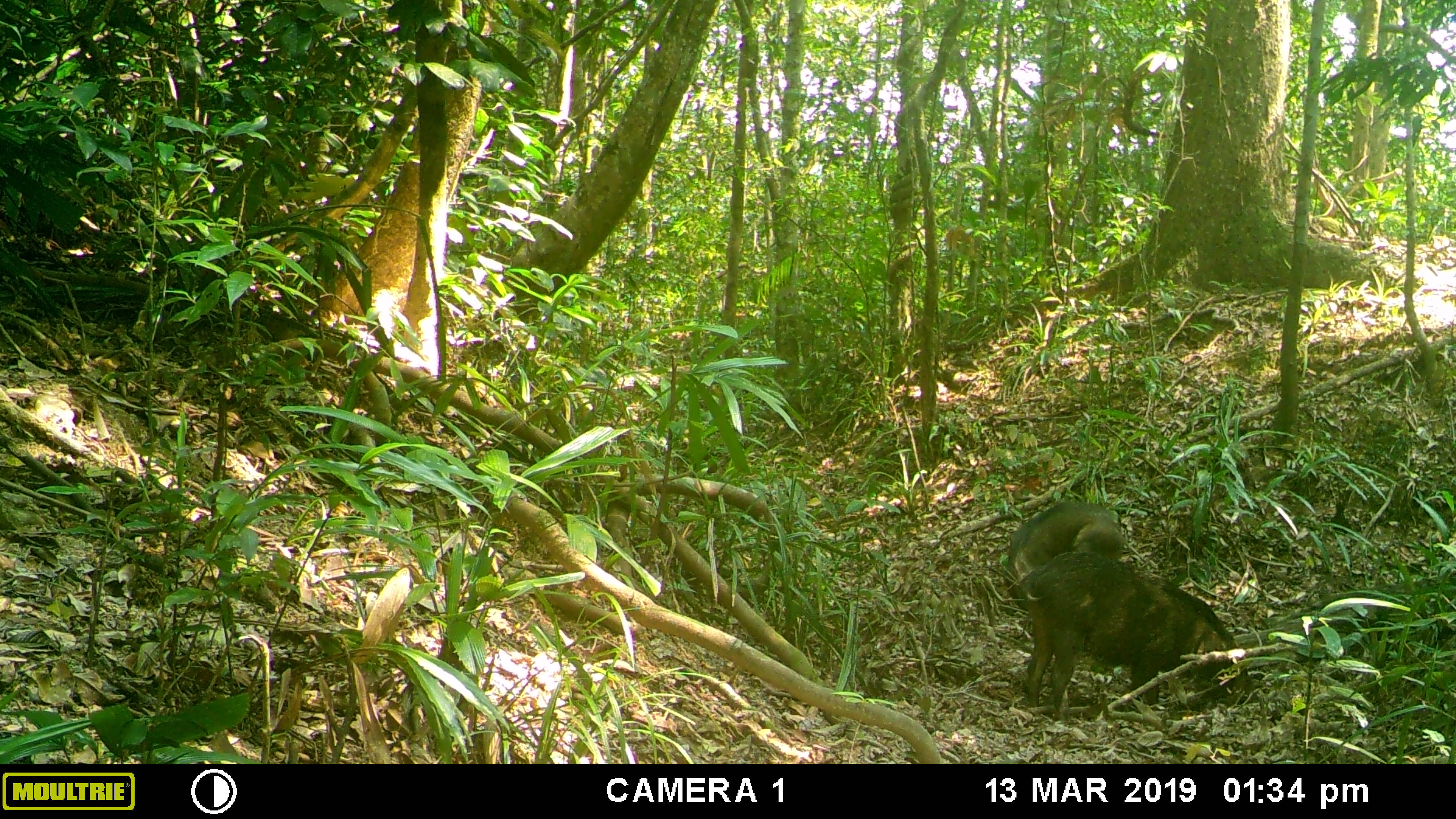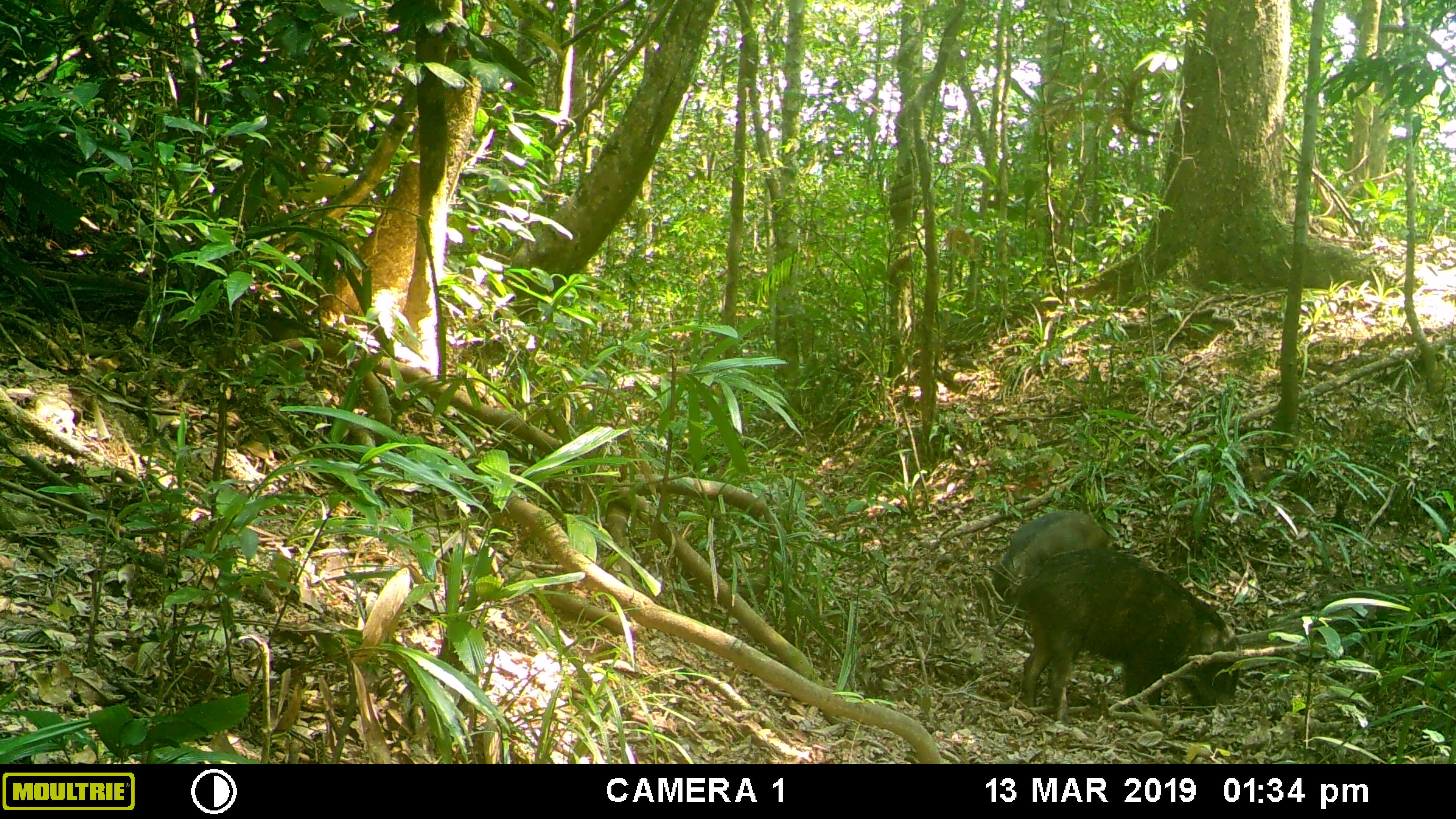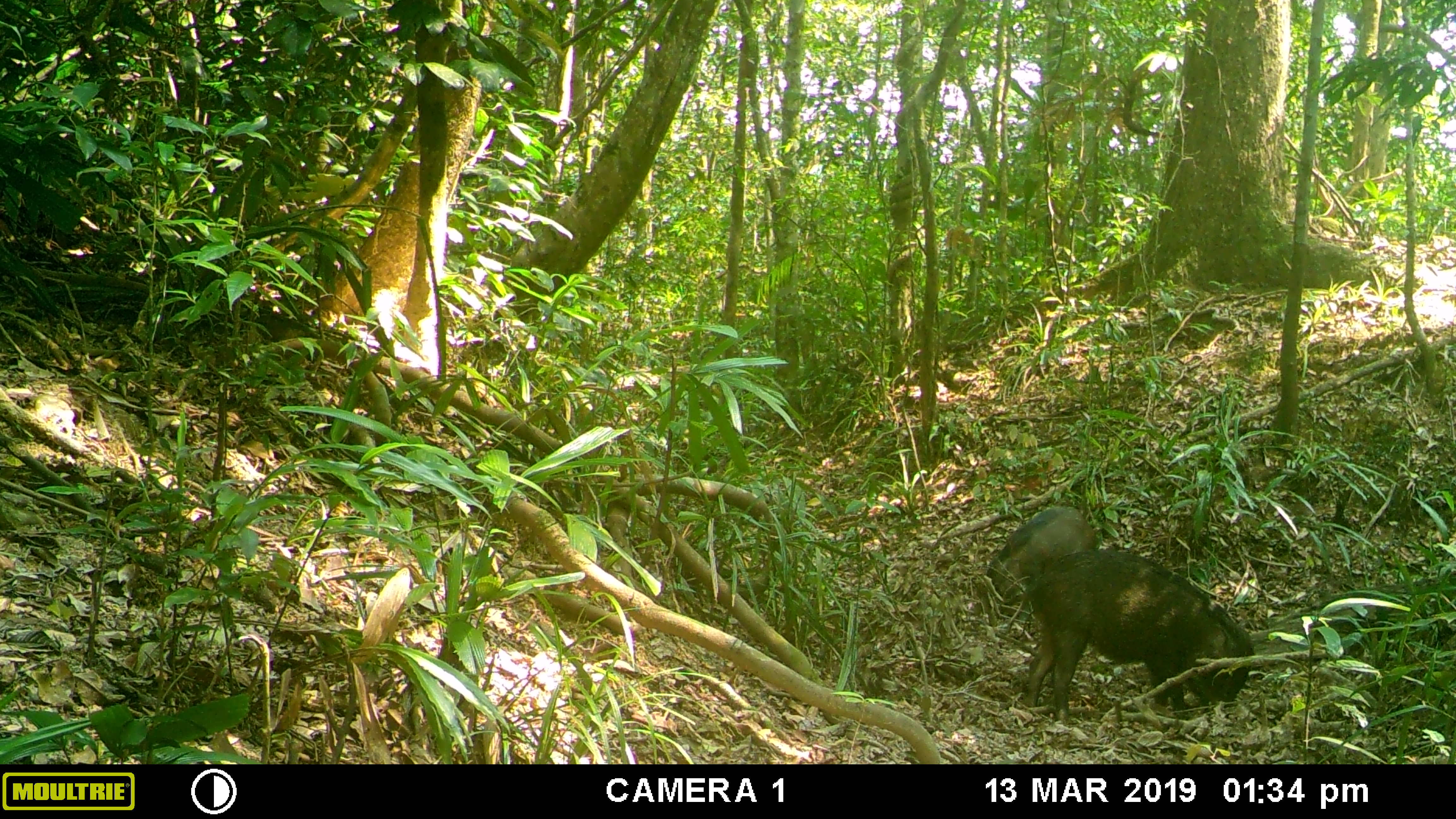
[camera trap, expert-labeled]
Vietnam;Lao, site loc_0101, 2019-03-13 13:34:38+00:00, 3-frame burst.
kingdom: Animalia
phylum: Chordata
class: Mammalia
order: Artiodactyla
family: Suidae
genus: Sus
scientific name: Sus scrofa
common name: eurasian wild pig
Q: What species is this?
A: Eurasian wild pig (Sus scrofa).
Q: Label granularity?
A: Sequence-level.